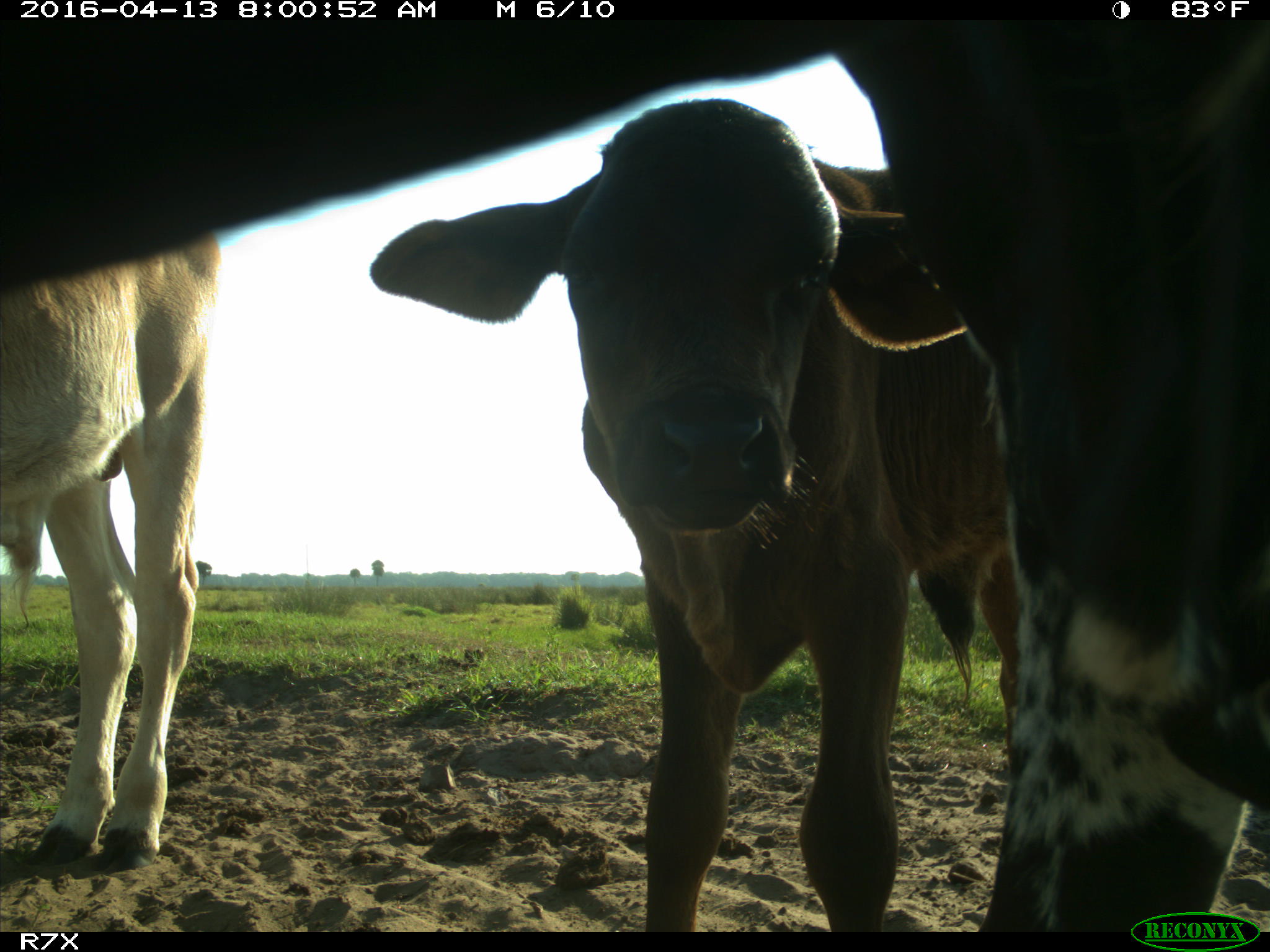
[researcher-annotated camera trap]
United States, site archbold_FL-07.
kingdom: Animalia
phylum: Chordata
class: Mammalia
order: Artiodactyla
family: Bovidae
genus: Bos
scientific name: Bos taurus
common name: domestic cow